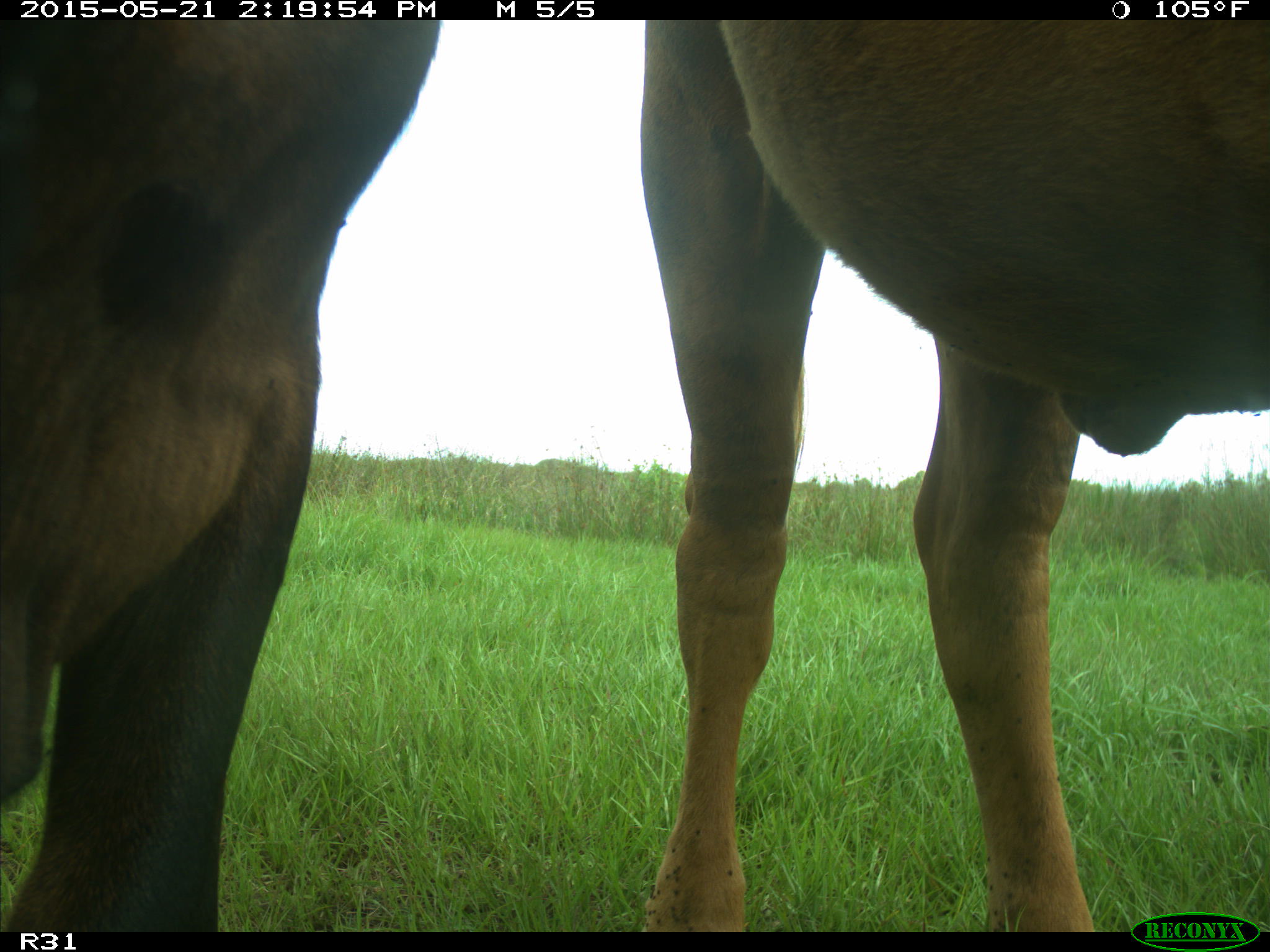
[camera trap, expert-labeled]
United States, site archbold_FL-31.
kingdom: Animalia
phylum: Chordata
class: Mammalia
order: Artiodactyla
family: Bovidae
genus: Bos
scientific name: Bos taurus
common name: domestic cow